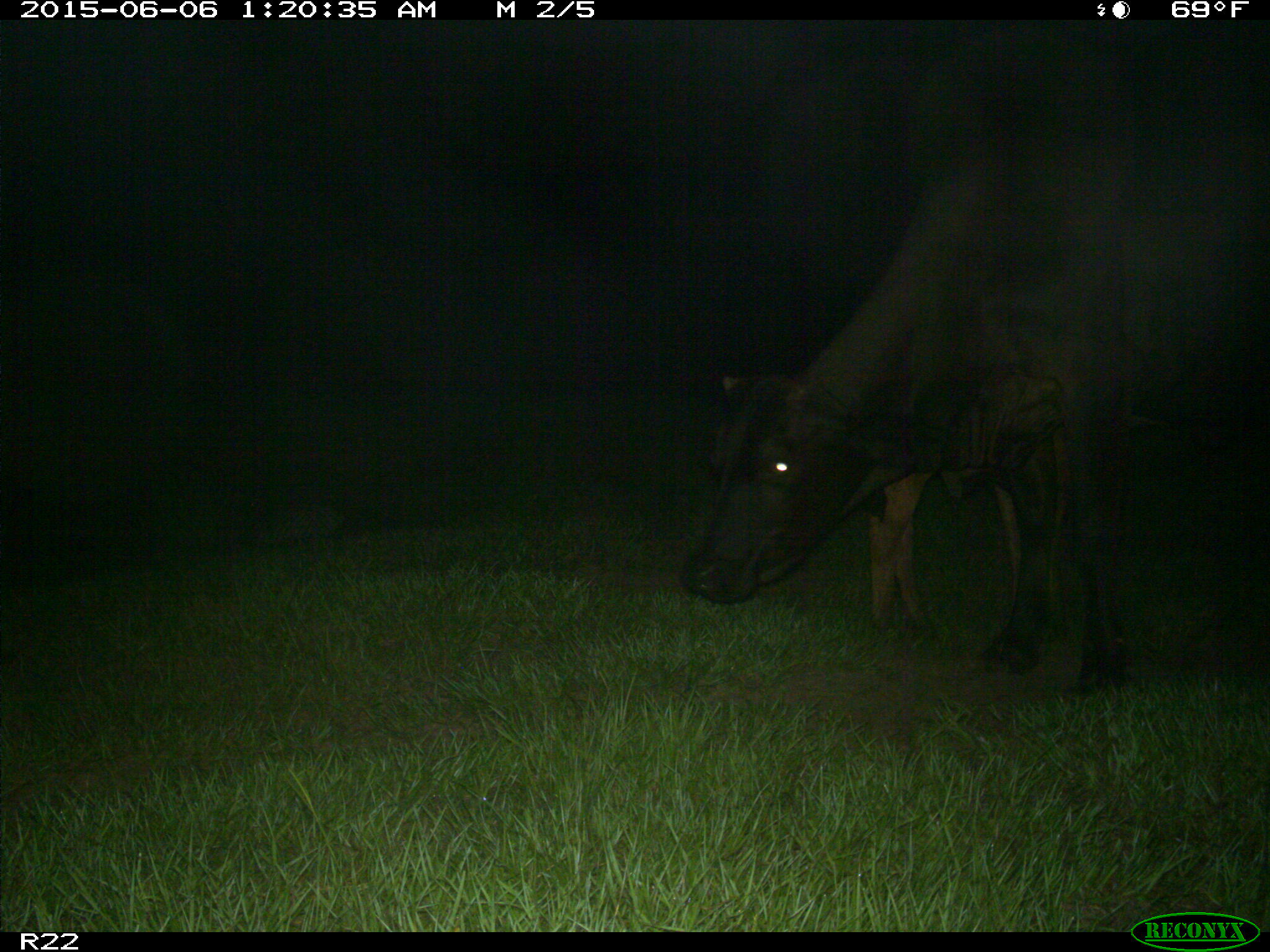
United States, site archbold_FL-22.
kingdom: Animalia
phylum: Chordata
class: Mammalia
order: Artiodactyla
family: Bovidae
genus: Bos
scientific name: Bos taurus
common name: domestic cow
Bos taurus (domestic cow).